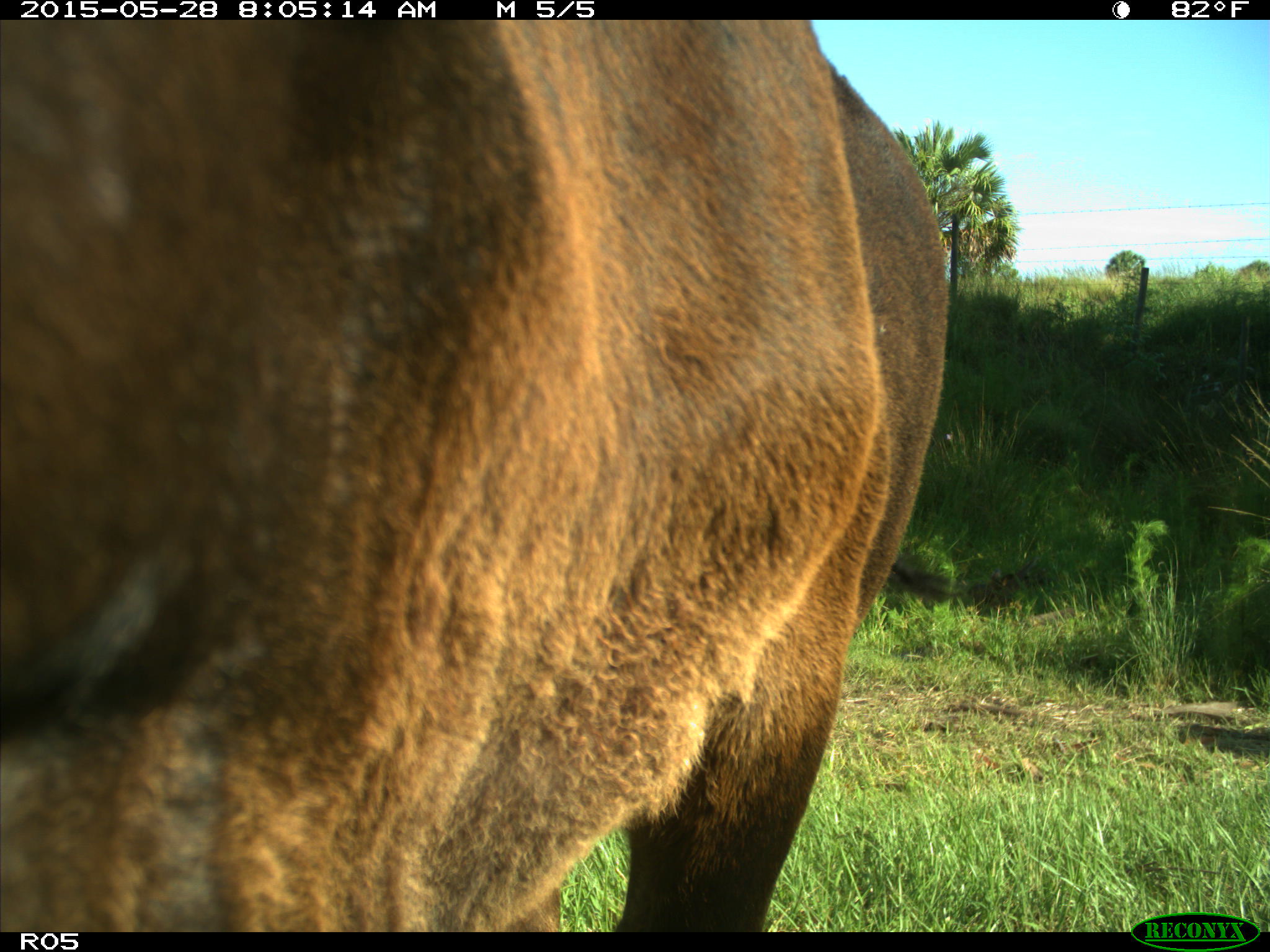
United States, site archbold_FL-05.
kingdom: Animalia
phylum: Chordata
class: Mammalia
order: Artiodactyla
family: Bovidae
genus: Bos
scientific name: Bos taurus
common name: domestic cow